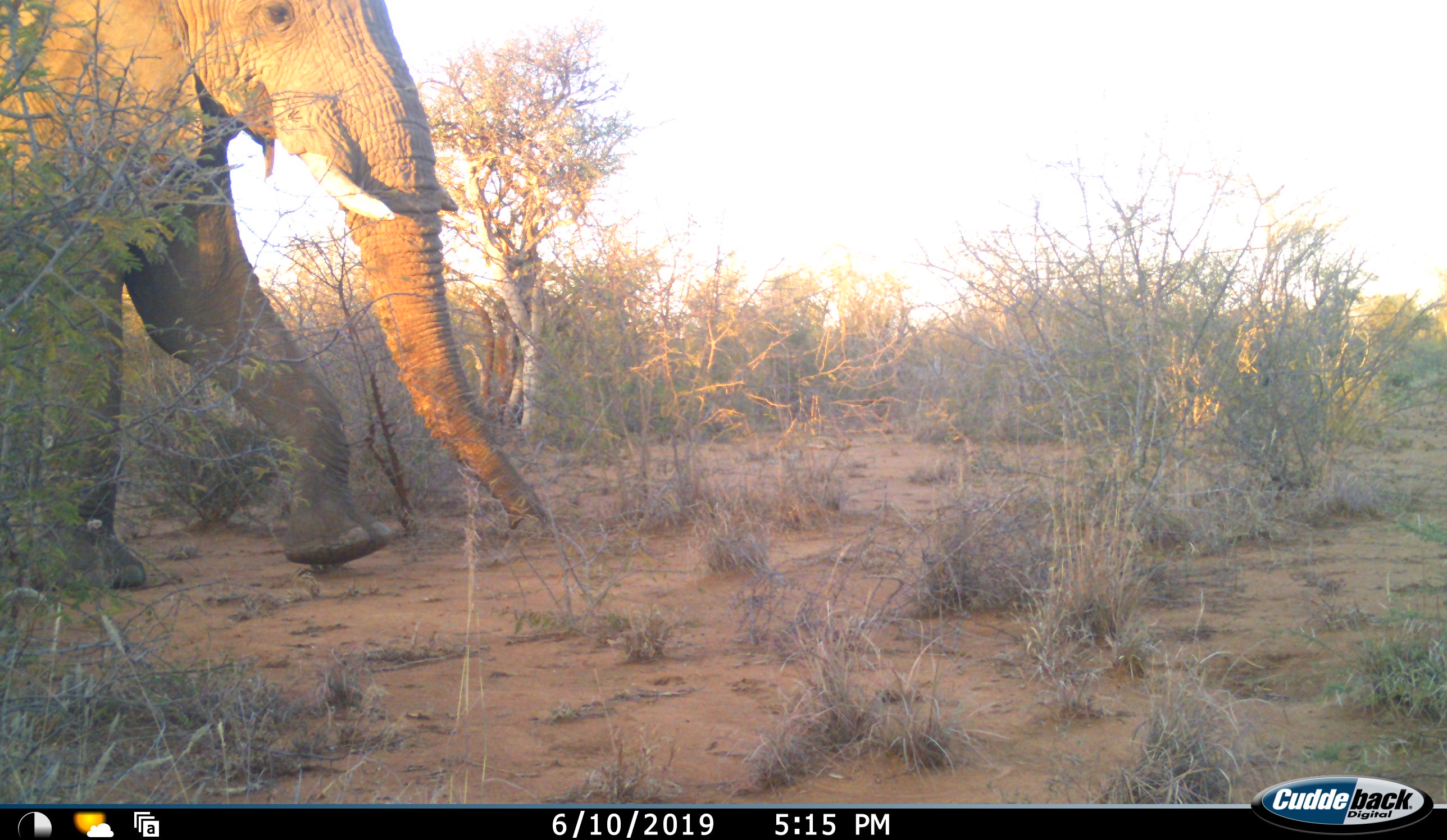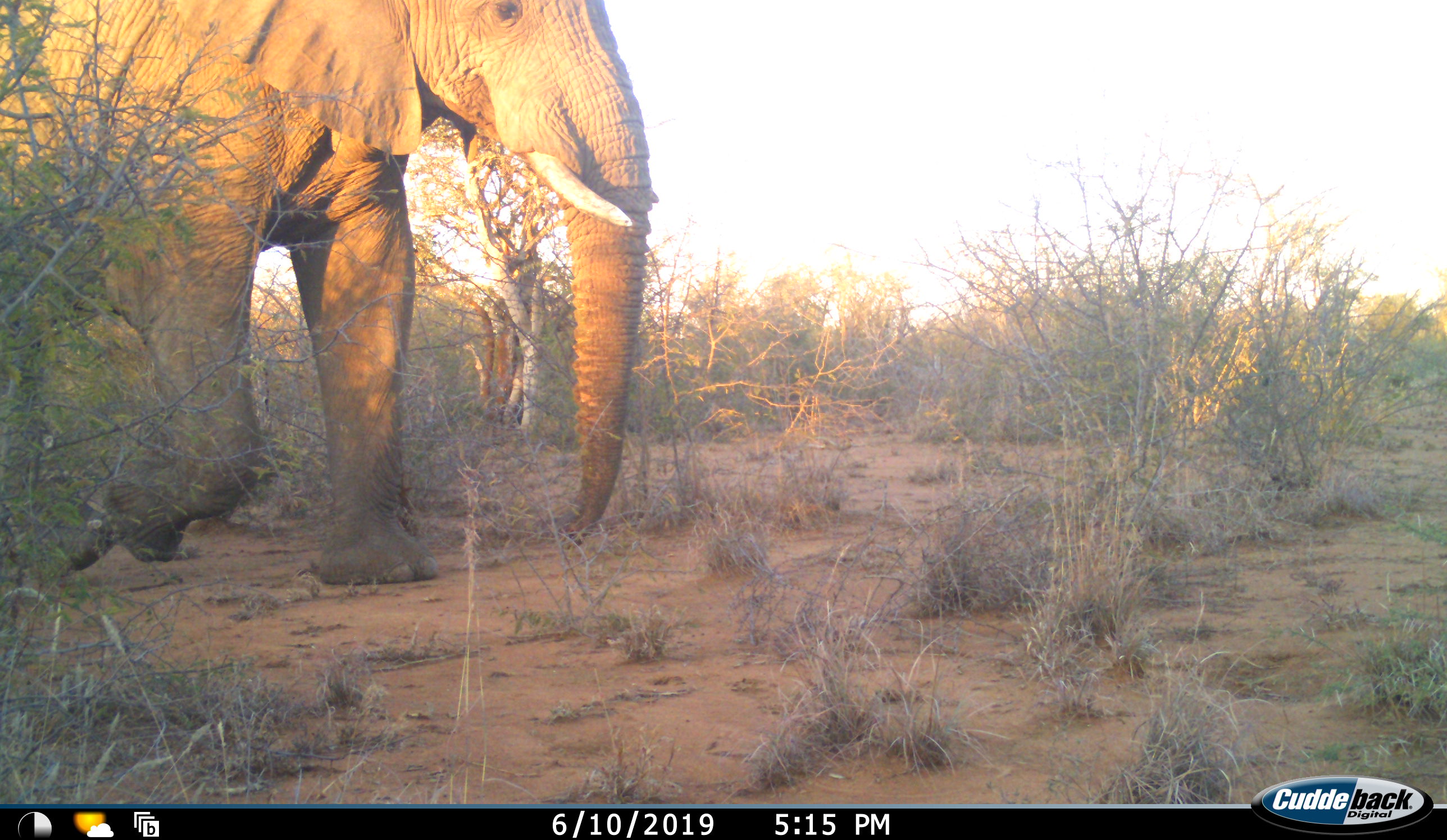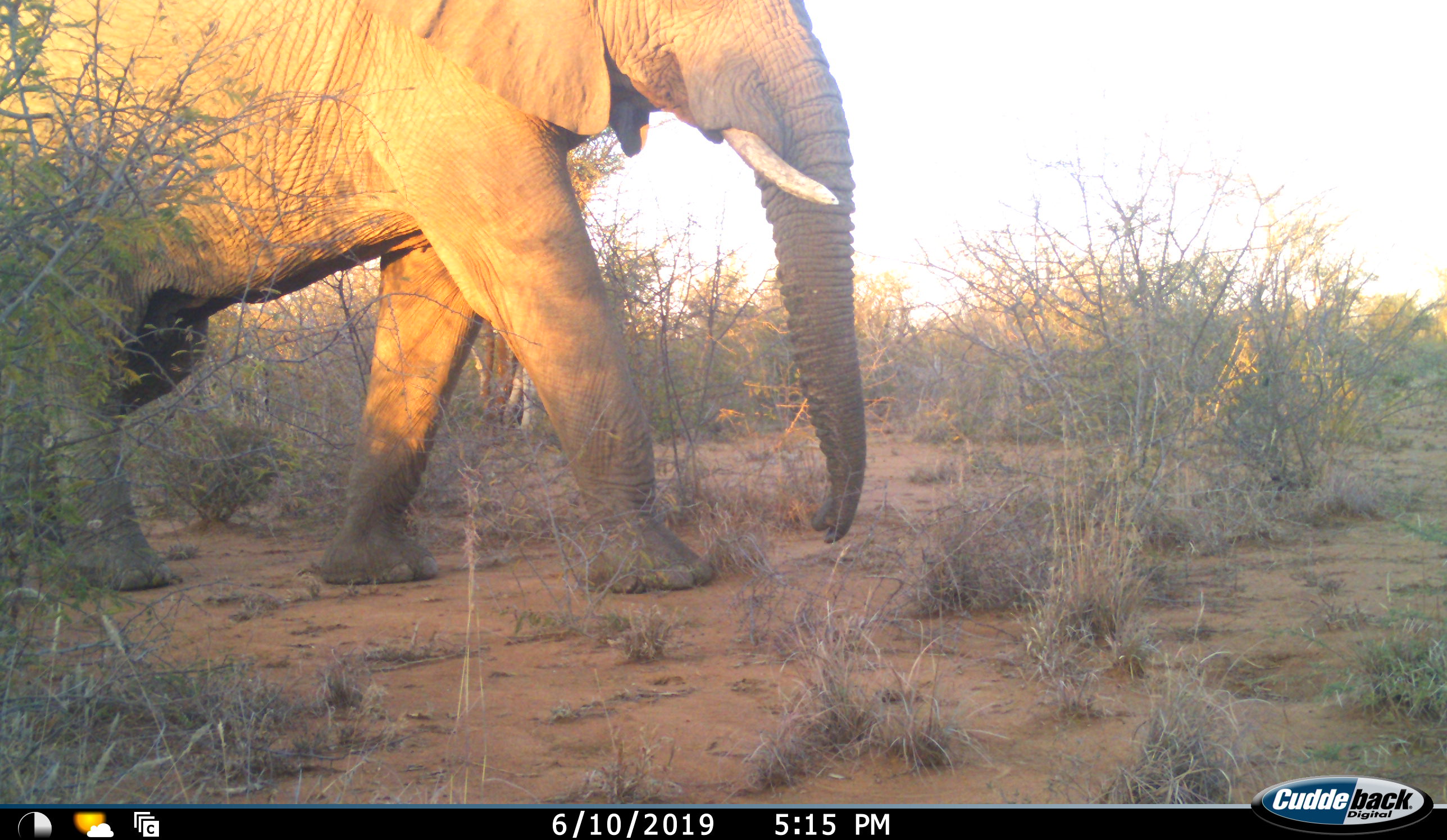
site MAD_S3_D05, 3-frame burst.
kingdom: Animalia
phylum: Chordata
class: Mammalia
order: Proboscidea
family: Elephantidae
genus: Loxodonta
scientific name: Loxodonta africana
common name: african bush elephant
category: elephant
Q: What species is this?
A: Elephant (african bush elephant) (Loxodonta africana).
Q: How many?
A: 1.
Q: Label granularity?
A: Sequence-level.